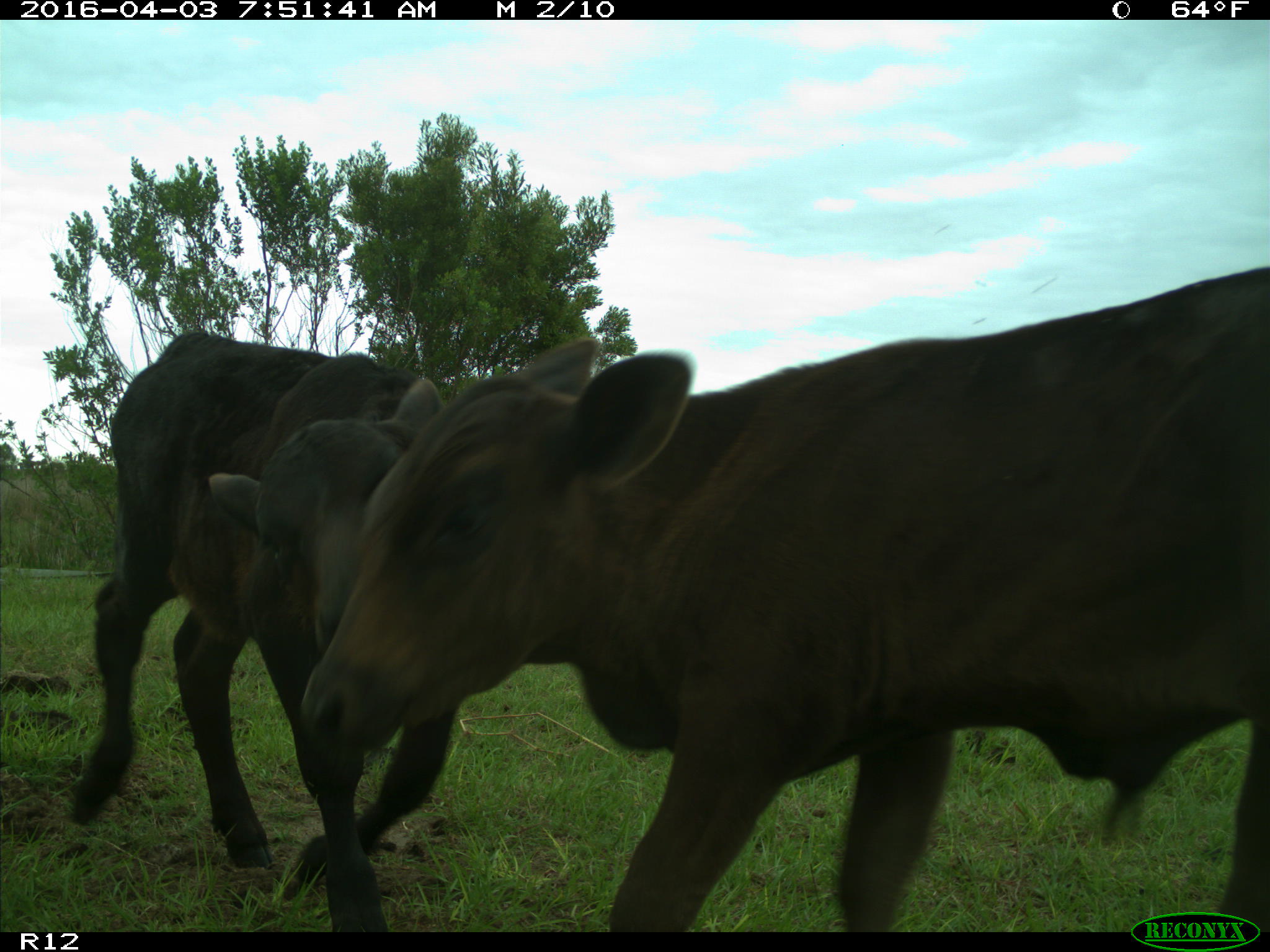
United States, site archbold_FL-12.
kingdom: Animalia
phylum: Chordata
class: Mammalia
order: Artiodactyla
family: Bovidae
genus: Bos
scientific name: Bos taurus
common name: domestic cow